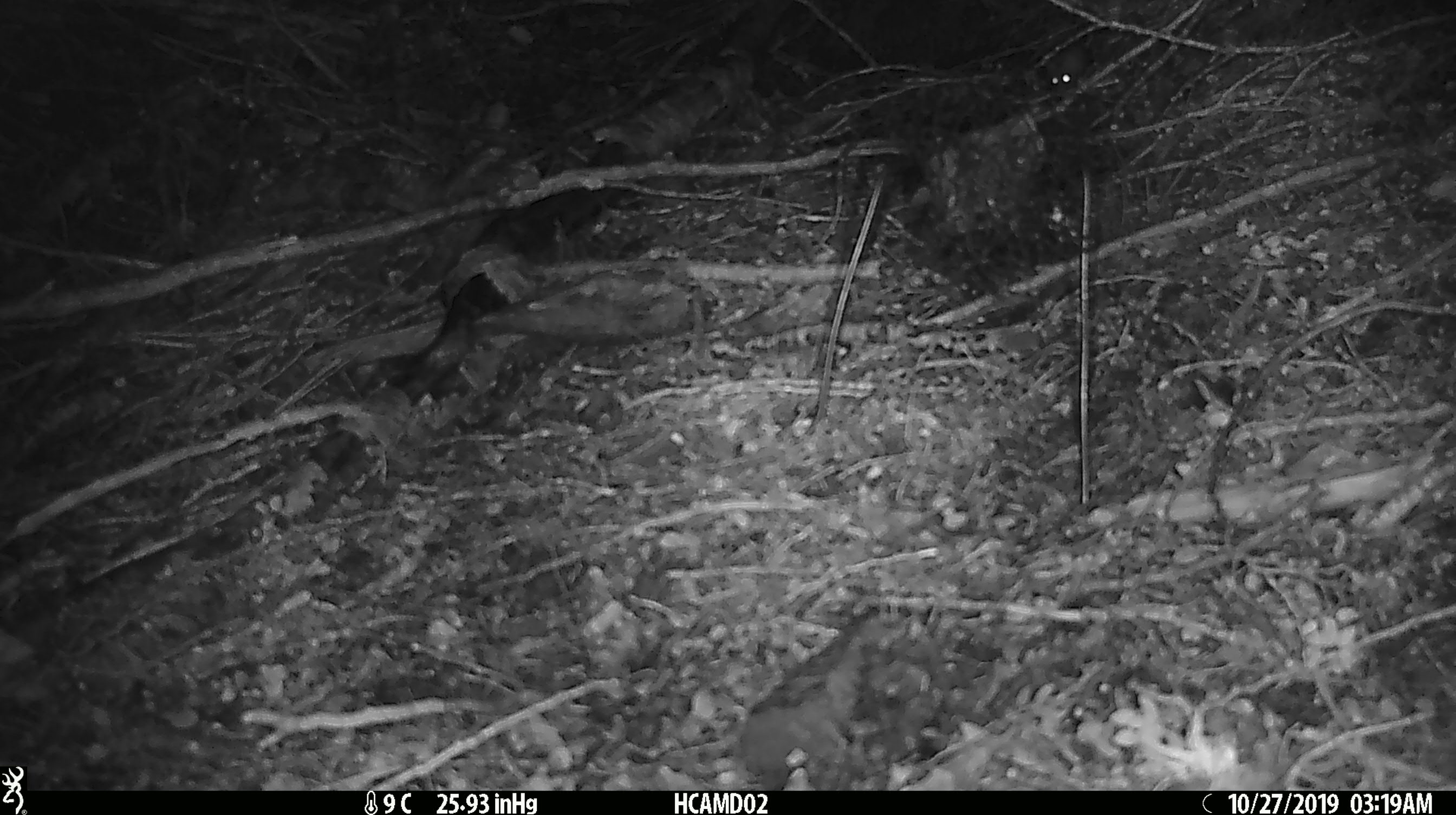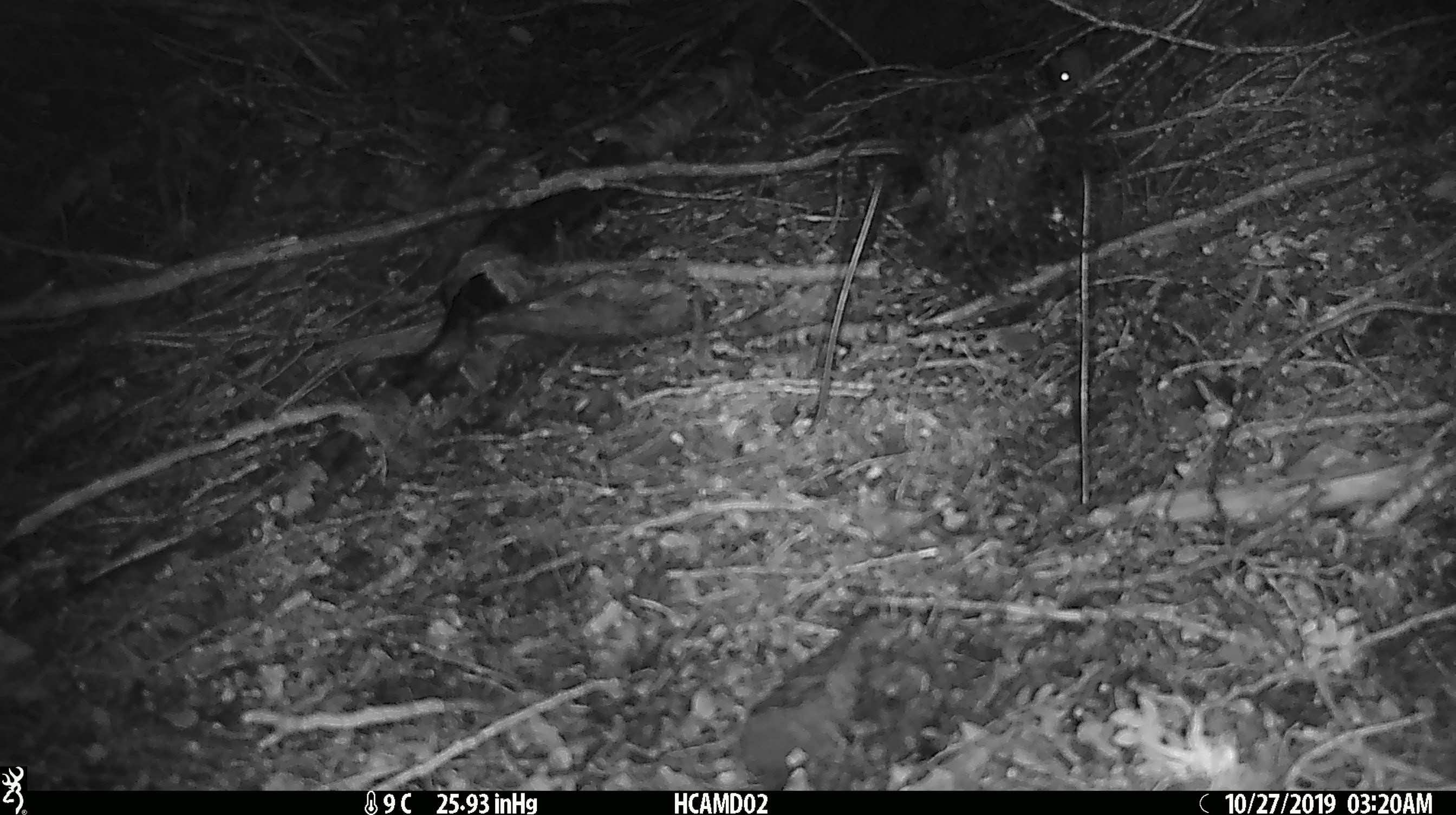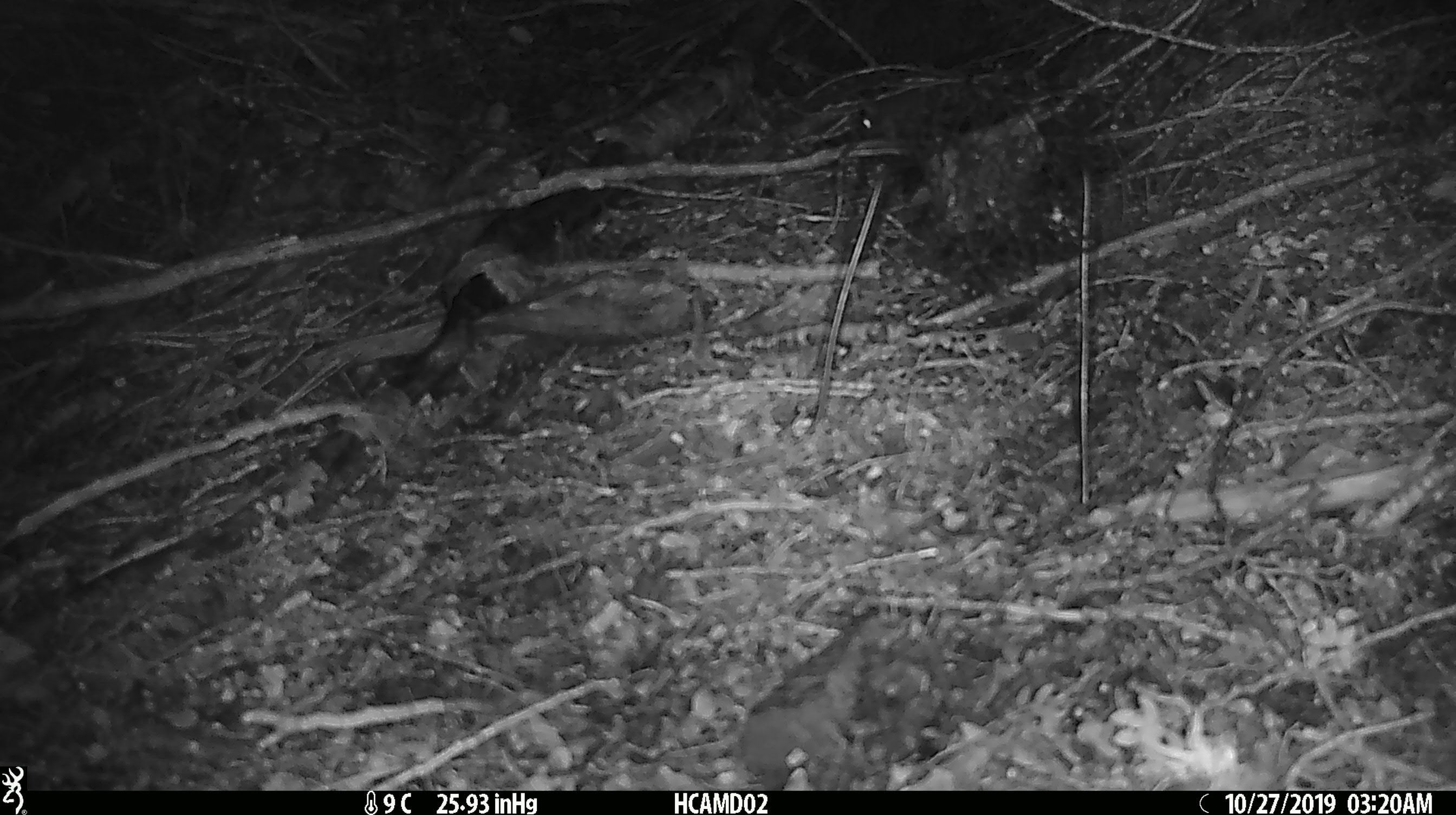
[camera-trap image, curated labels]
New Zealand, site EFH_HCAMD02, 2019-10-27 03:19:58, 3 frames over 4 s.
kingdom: Animalia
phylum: Chordata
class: Mammalia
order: Rodentia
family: Muridae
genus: Mus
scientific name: Mus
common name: mouse